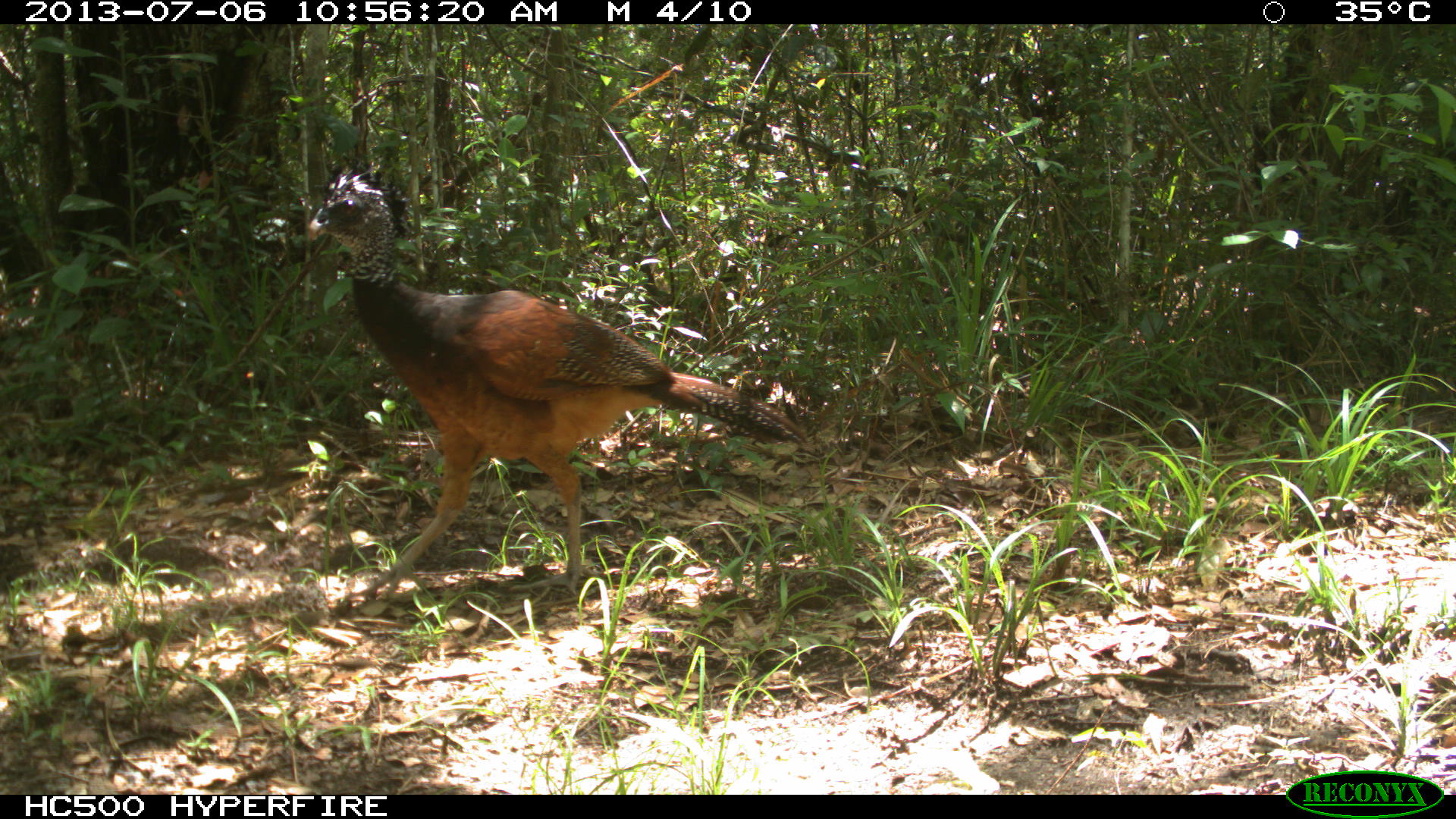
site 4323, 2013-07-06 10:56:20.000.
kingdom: Animalia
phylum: Chordata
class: Aves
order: Galliformes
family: Cracidae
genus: Crax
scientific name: Crax rubra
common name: great curassow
Crax rubra (great curassow), count 1, sex female.